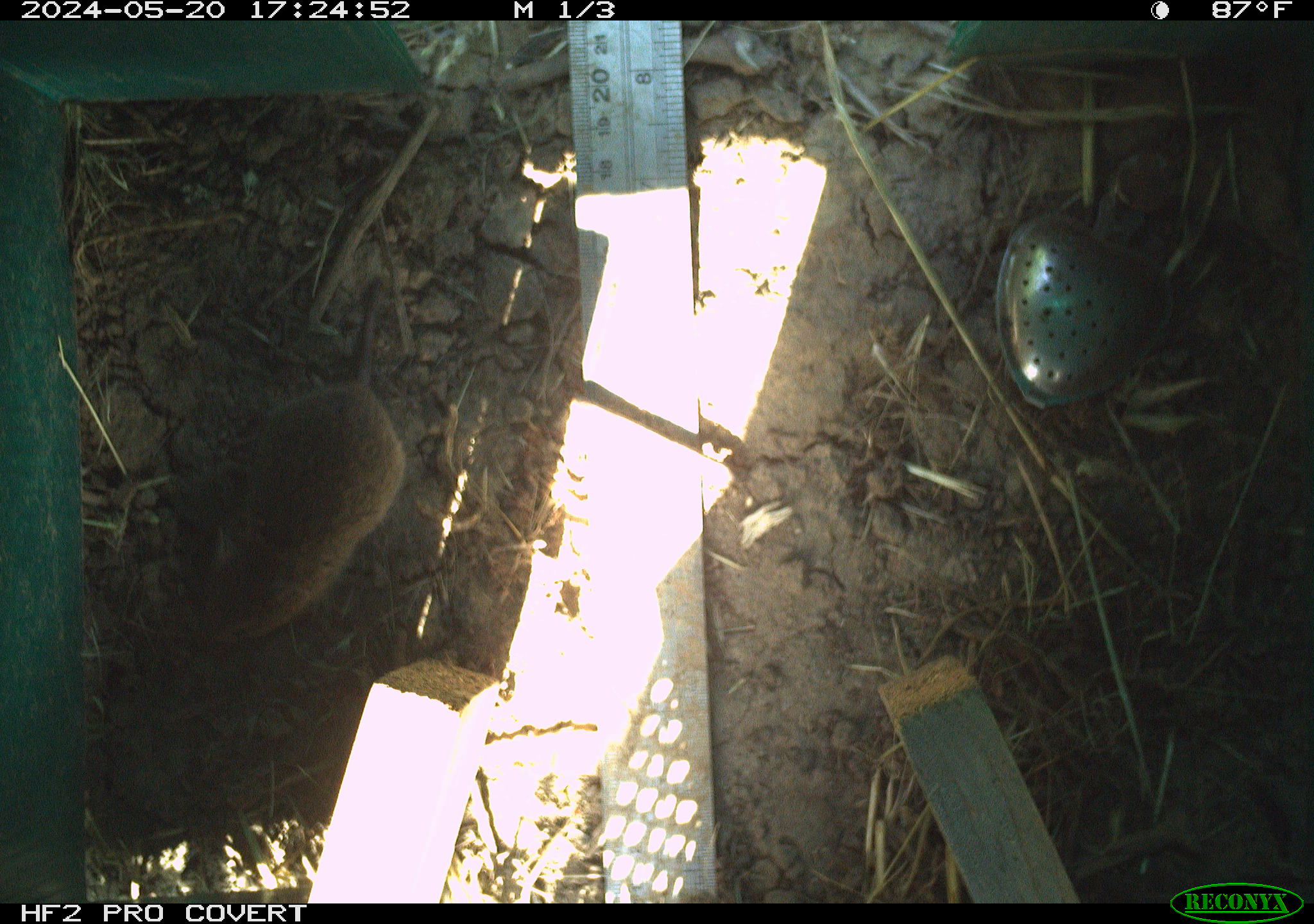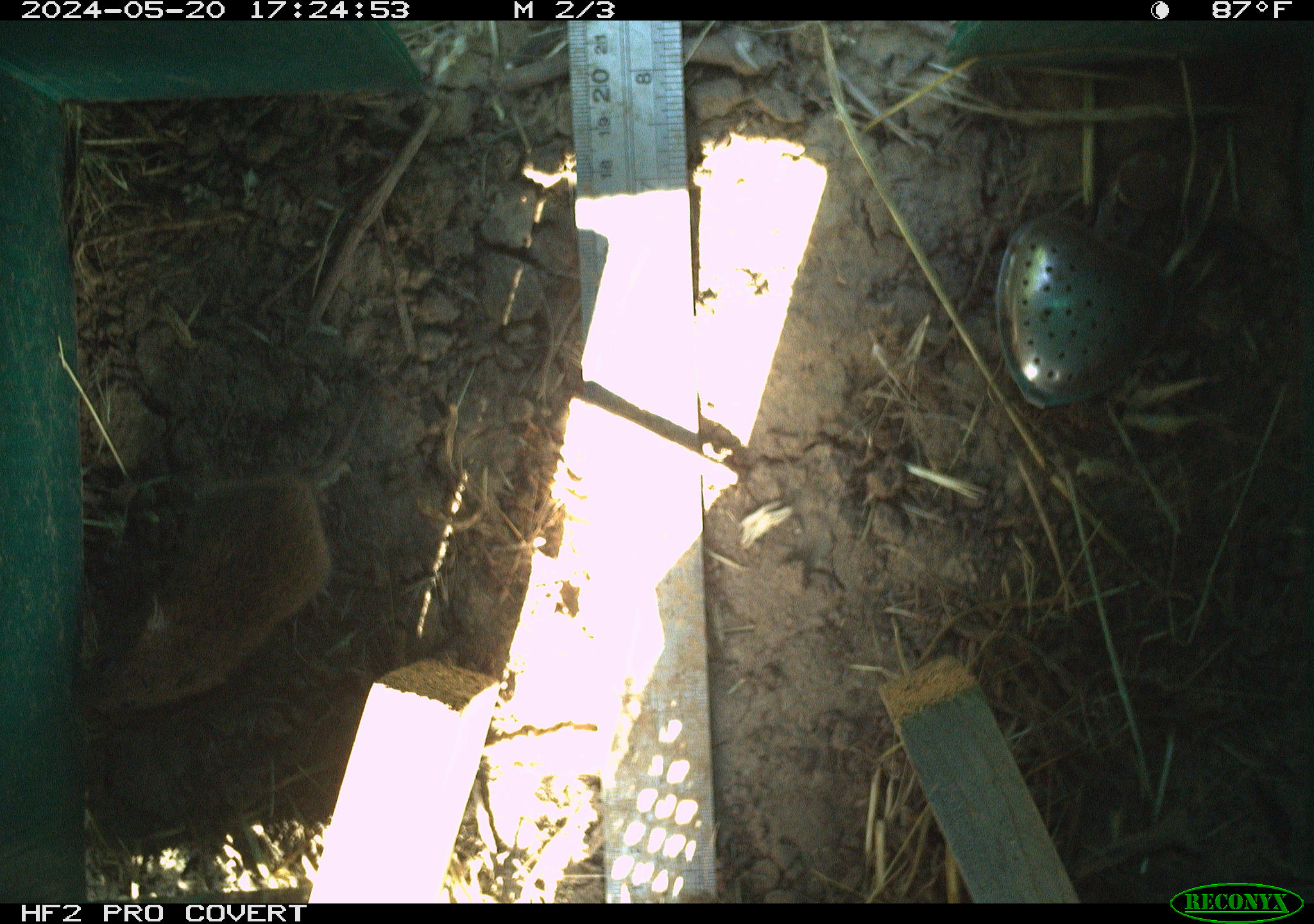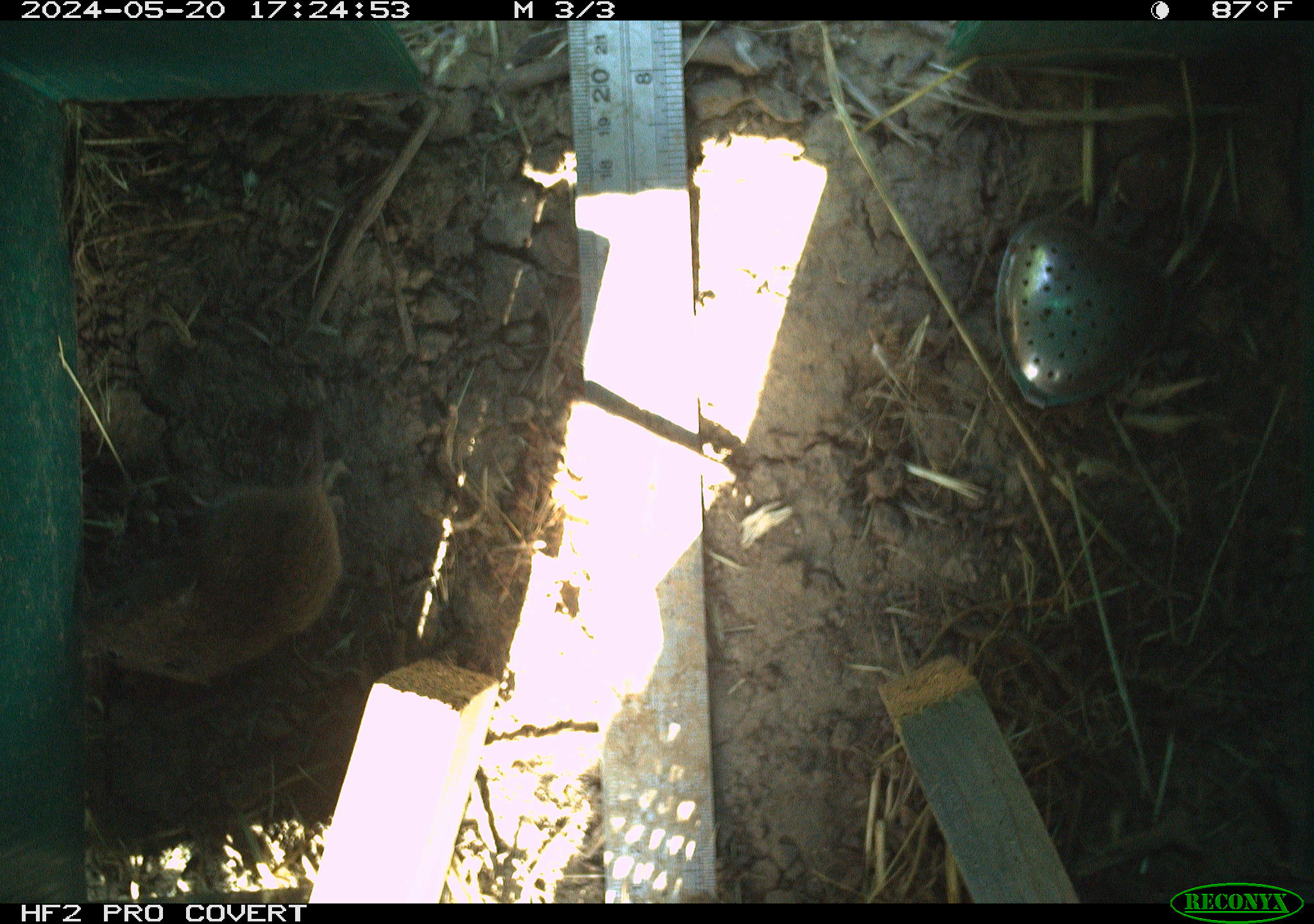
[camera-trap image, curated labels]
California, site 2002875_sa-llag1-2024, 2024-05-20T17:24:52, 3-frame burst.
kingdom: Animalia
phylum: Chordata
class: Mammalia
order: Rodentia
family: Cricetidae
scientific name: Arvicolinae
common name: voles, lemmings, and muskrats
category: arvicolinae subfamily